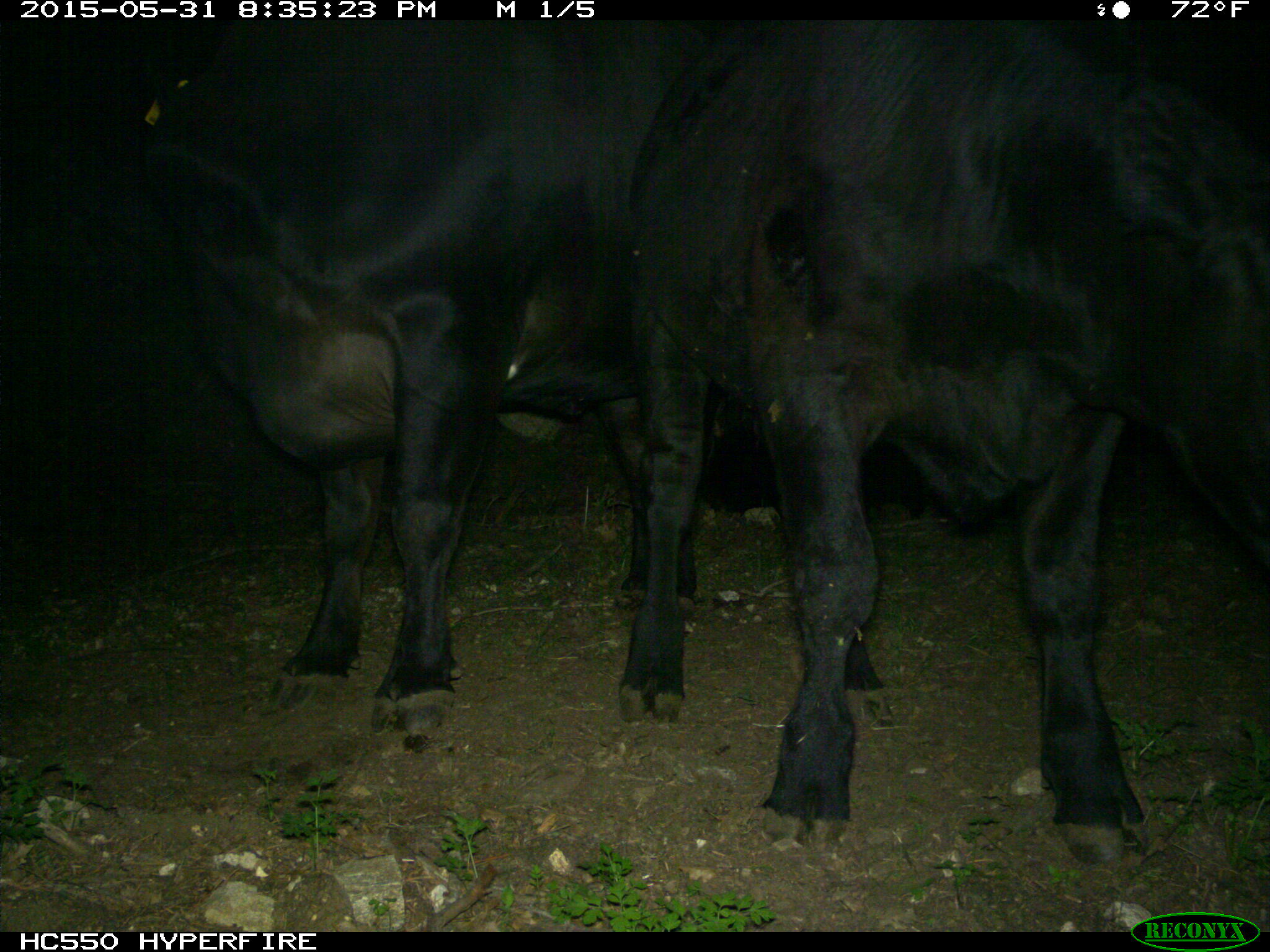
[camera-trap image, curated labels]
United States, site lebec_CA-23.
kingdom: Animalia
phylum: Chordata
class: Mammalia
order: Artiodactyla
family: Bovidae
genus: Bos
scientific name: Bos taurus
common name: domestic cow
Bos taurus (domestic cow).